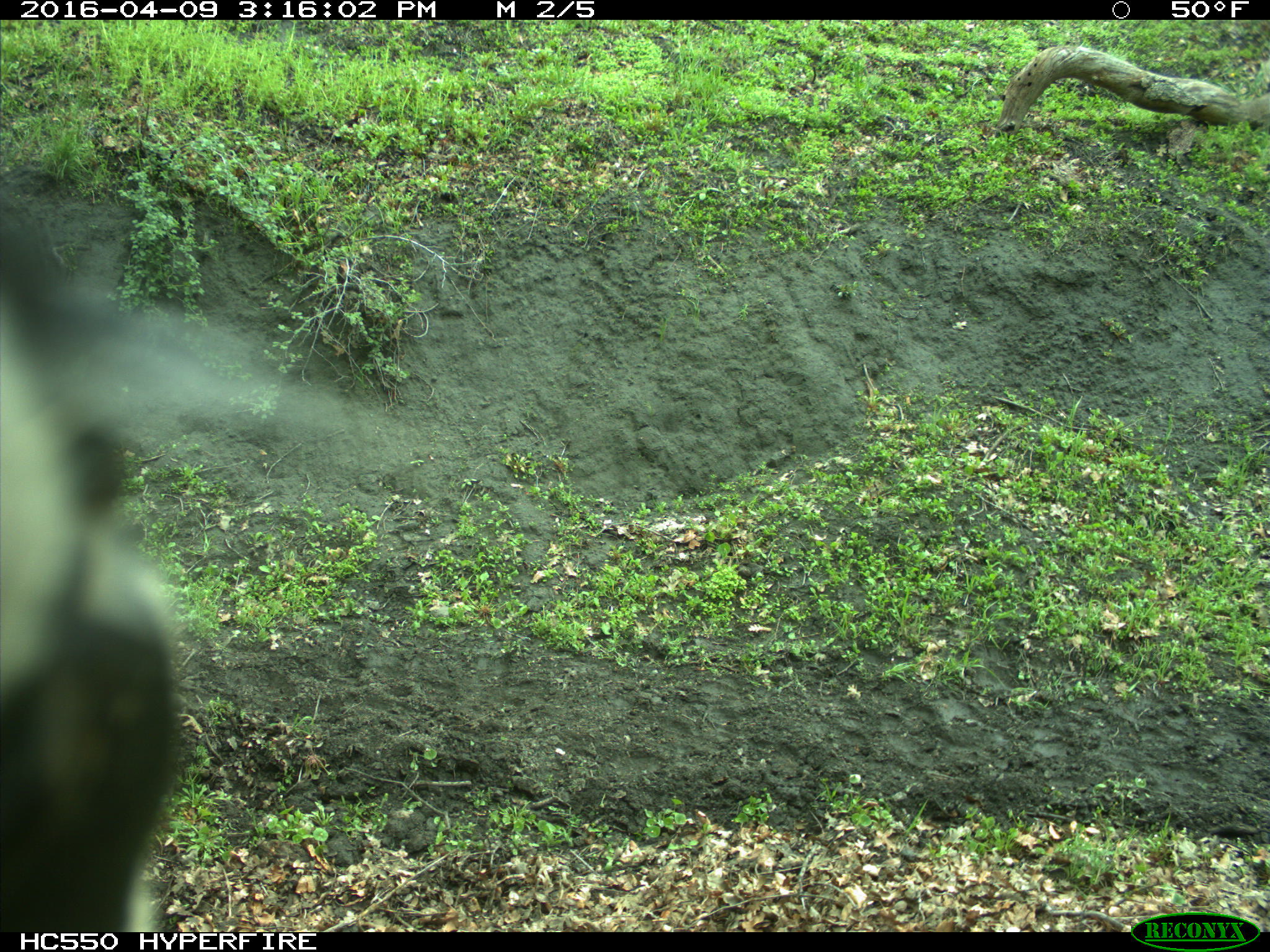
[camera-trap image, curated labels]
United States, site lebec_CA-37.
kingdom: Animalia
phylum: Chordata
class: Mammalia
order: Artiodactyla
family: Bovidae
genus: Bos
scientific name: Bos taurus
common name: domestic cow